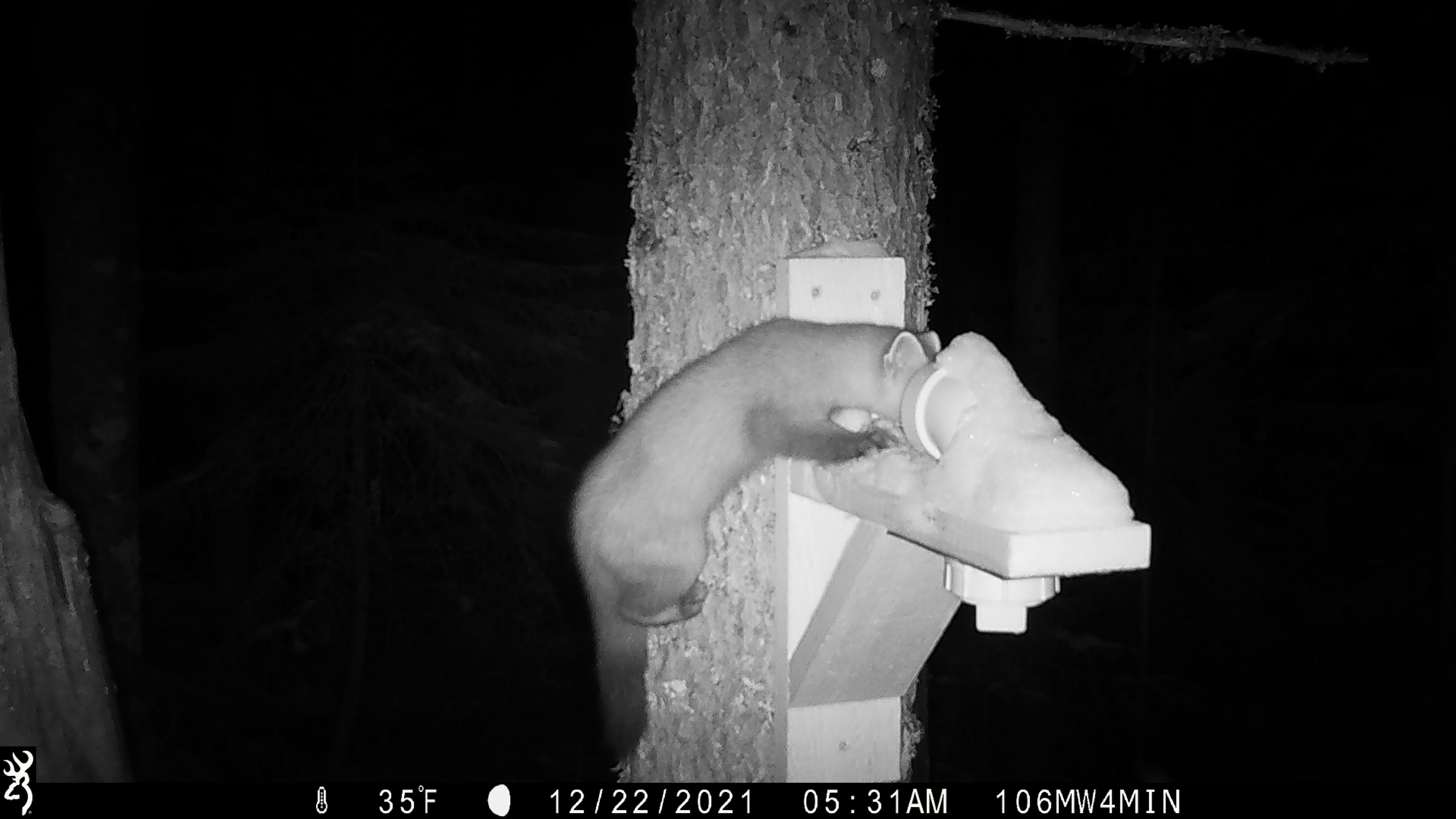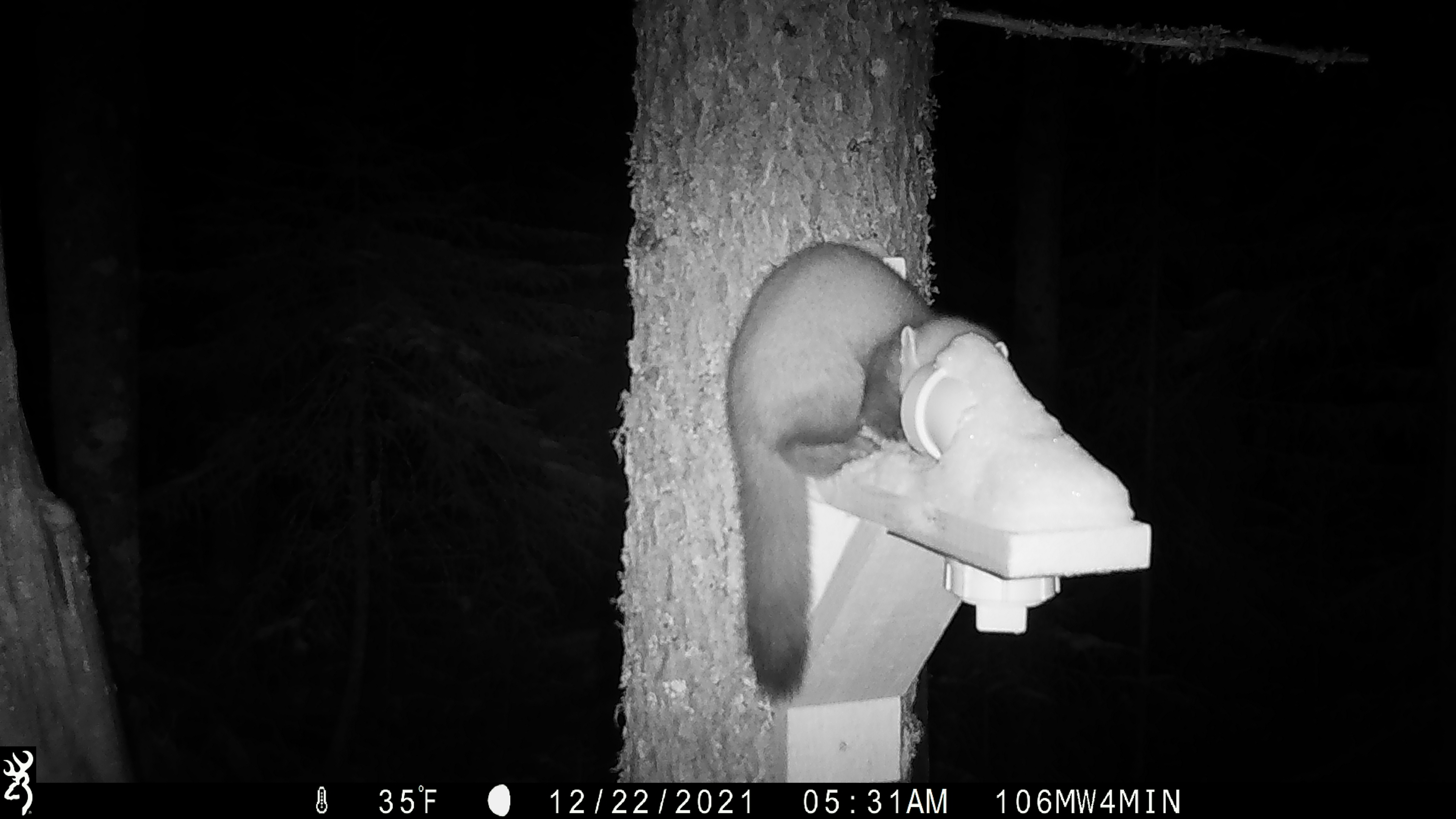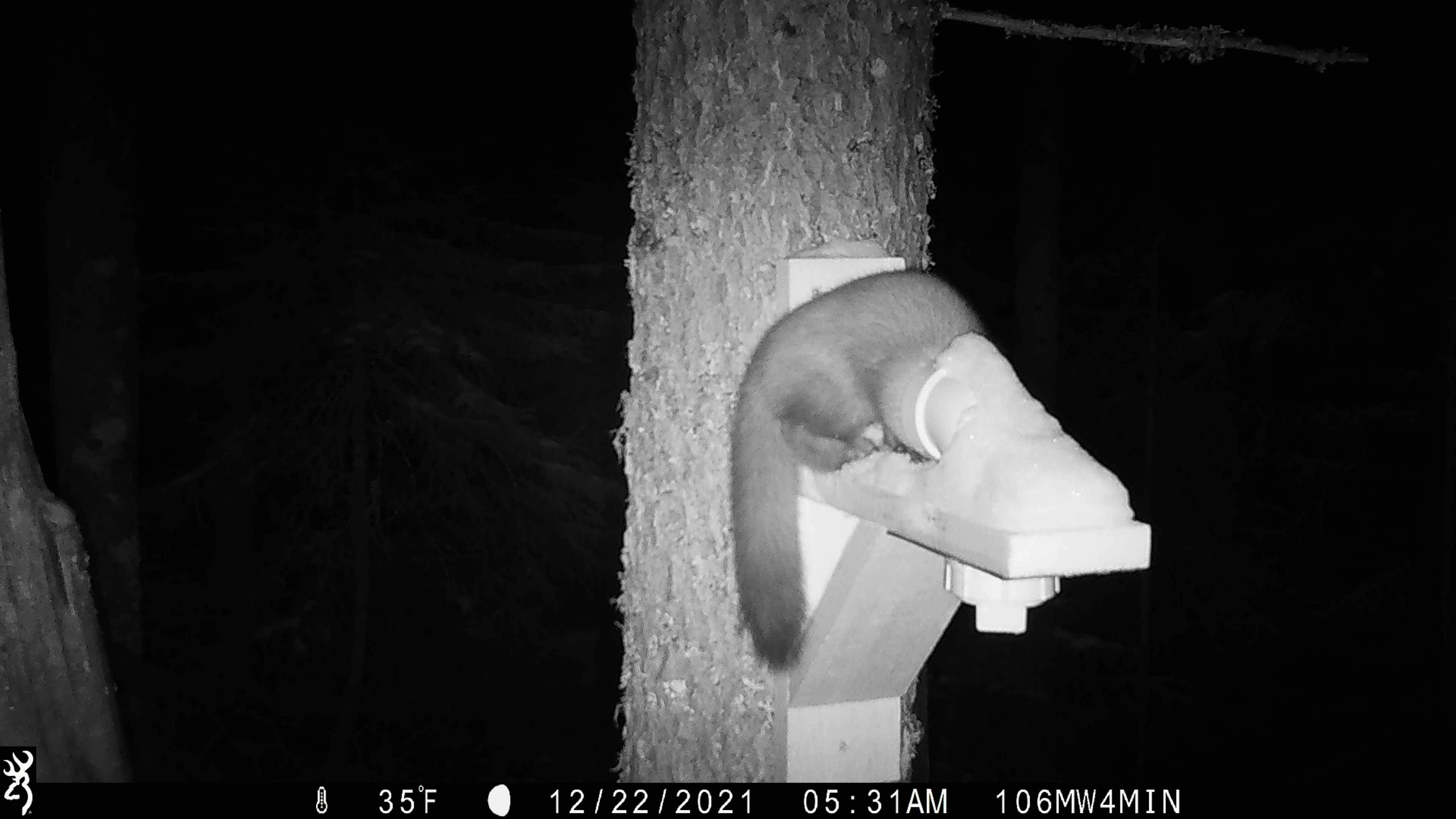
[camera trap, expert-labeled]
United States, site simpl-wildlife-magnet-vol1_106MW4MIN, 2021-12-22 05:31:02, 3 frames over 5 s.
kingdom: Animalia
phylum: Chordata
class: Mammalia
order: Carnivora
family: Mustelidae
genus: Martes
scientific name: Martes americana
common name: american marten